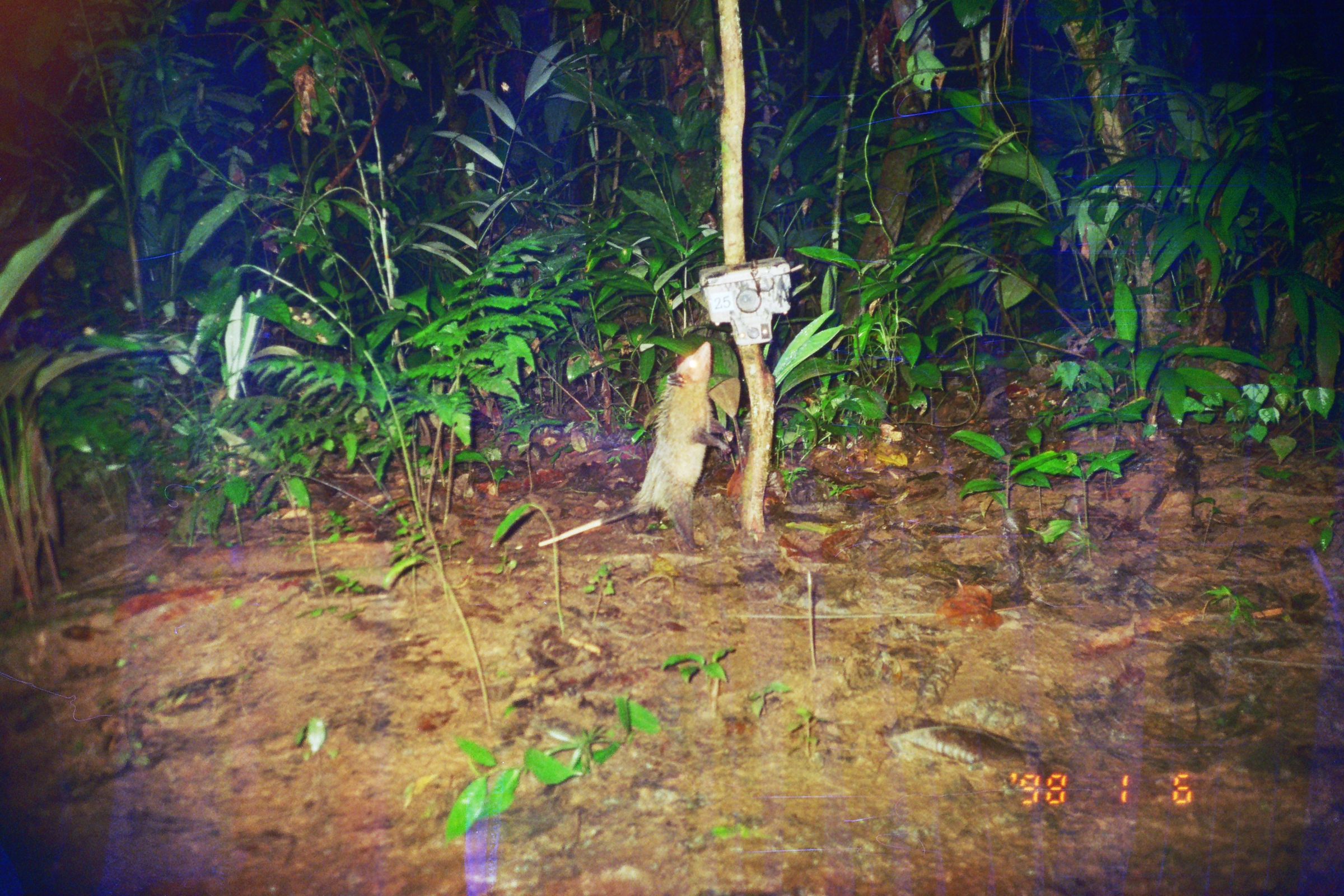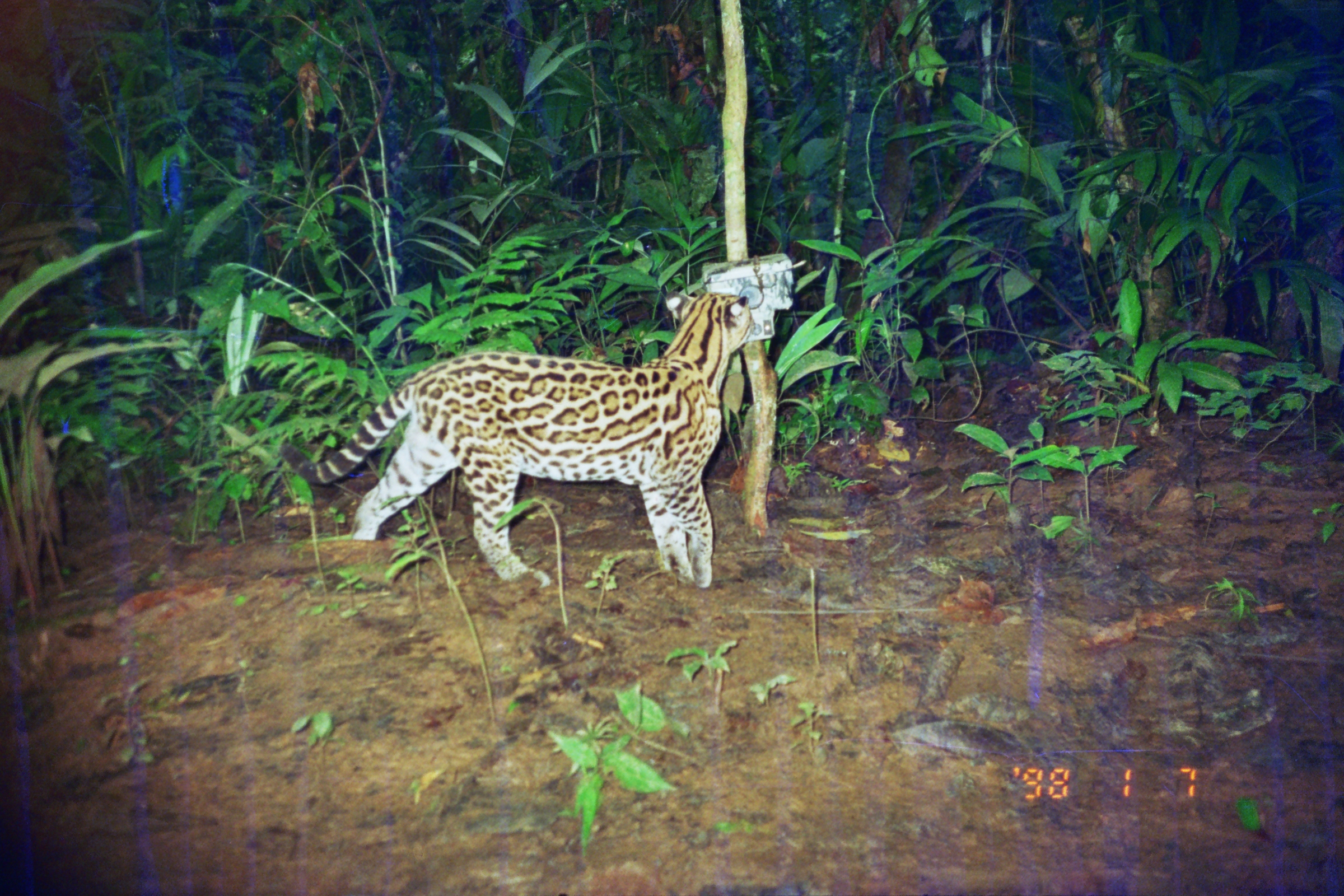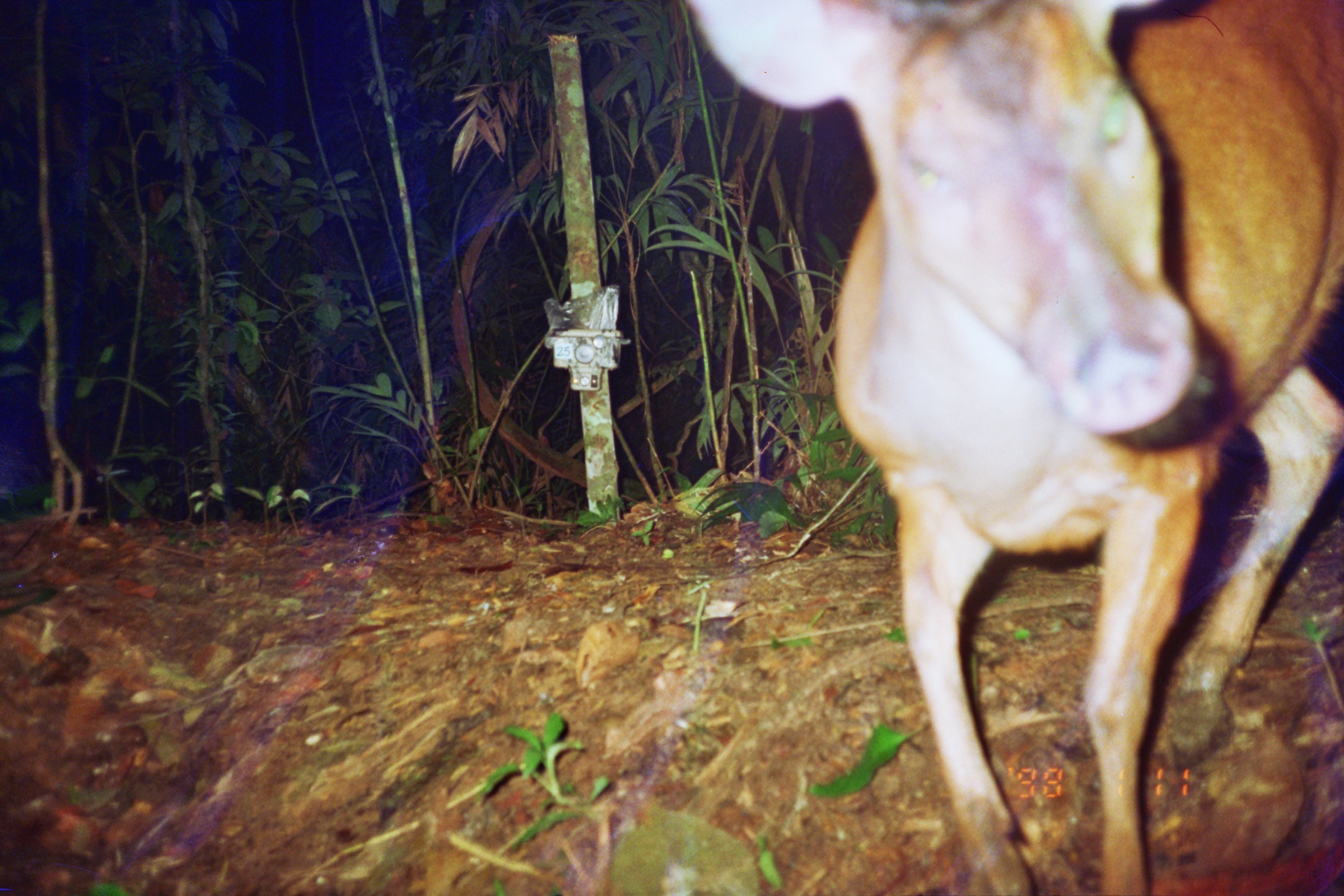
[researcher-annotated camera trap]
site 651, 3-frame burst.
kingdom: Animalia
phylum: Chordata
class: Mammalia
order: Didelphimorphia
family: Didelphidae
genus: Didelphis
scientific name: Didelphis marsupialis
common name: southern opossum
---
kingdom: Animalia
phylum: Chordata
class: Mammalia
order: Carnivora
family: Felidae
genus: Leopardus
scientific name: Leopardus pardalis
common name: ocelot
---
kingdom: Animalia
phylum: Chordata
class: Mammalia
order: Artiodactyla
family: Cervidae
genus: Mazama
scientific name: Mazama americana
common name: red brocket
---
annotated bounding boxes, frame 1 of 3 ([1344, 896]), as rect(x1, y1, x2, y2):
didelphis marsupialis: rect(537, 341, 734, 565)